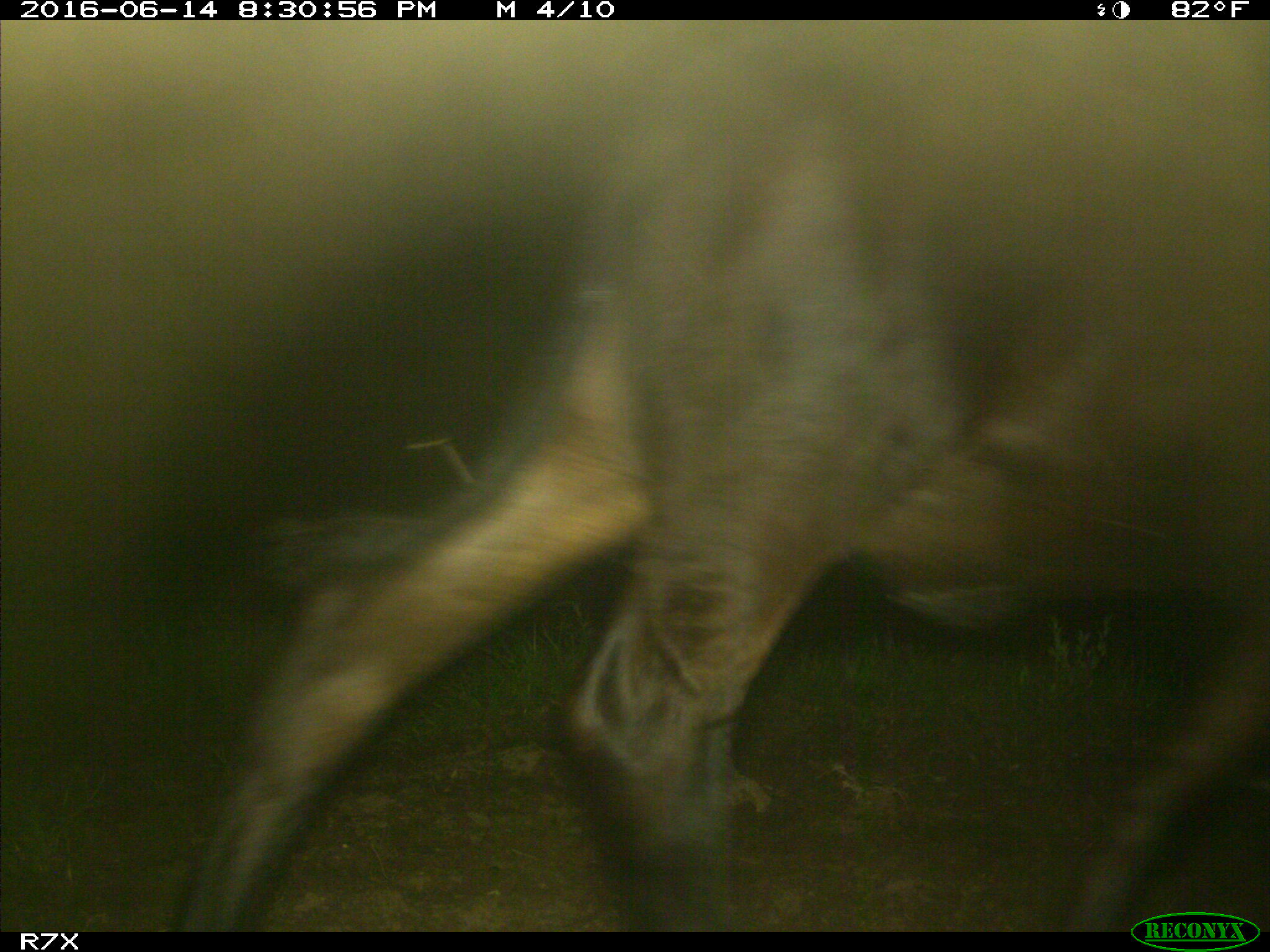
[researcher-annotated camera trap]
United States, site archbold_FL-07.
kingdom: Animalia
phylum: Chordata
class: Mammalia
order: Artiodactyla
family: Bovidae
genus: Bos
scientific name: Bos taurus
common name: domestic cow